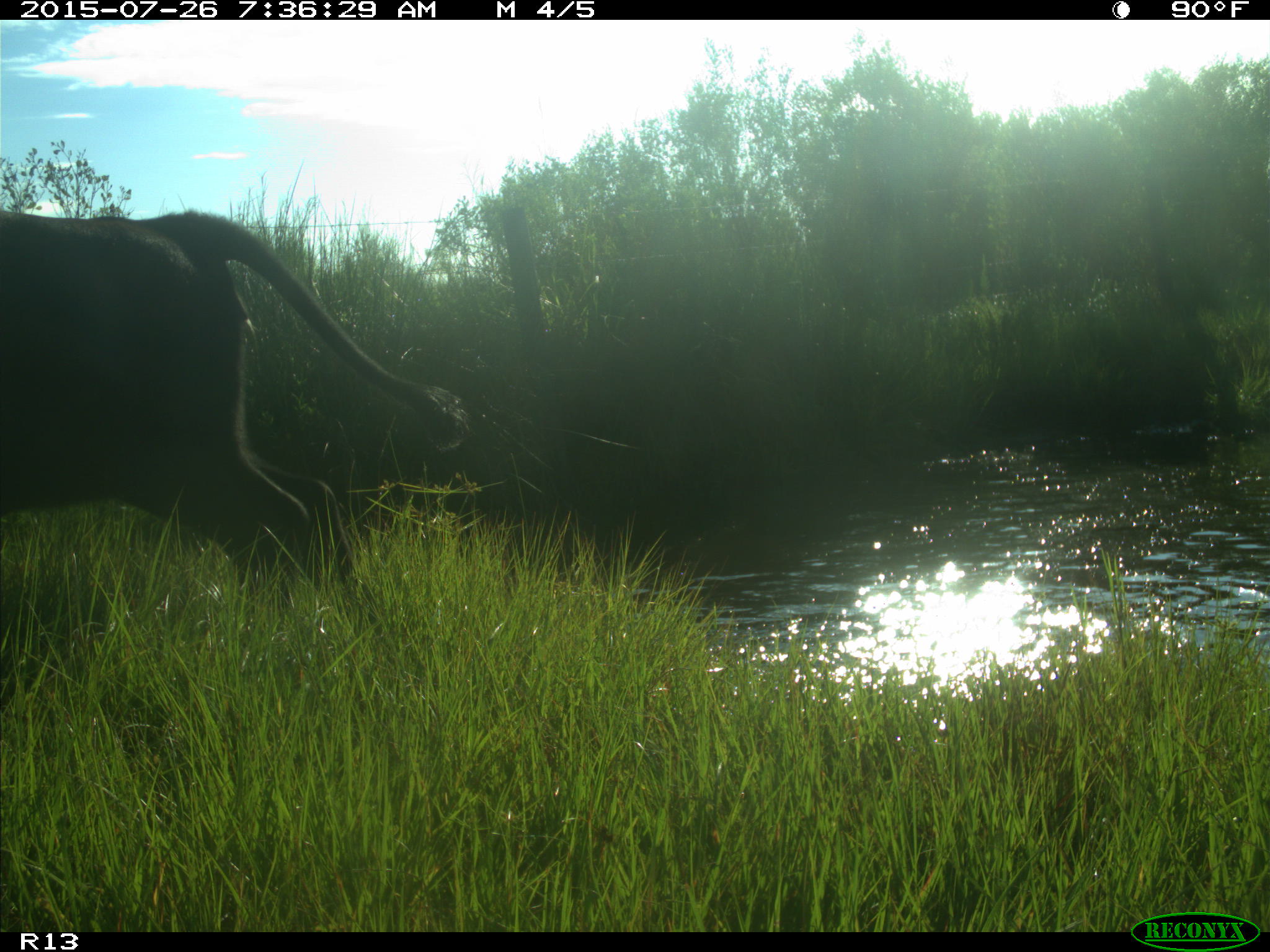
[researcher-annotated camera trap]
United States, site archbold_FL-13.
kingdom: Animalia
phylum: Chordata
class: Mammalia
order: Artiodactyla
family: Bovidae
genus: Bos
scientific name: Bos taurus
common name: domestic cow